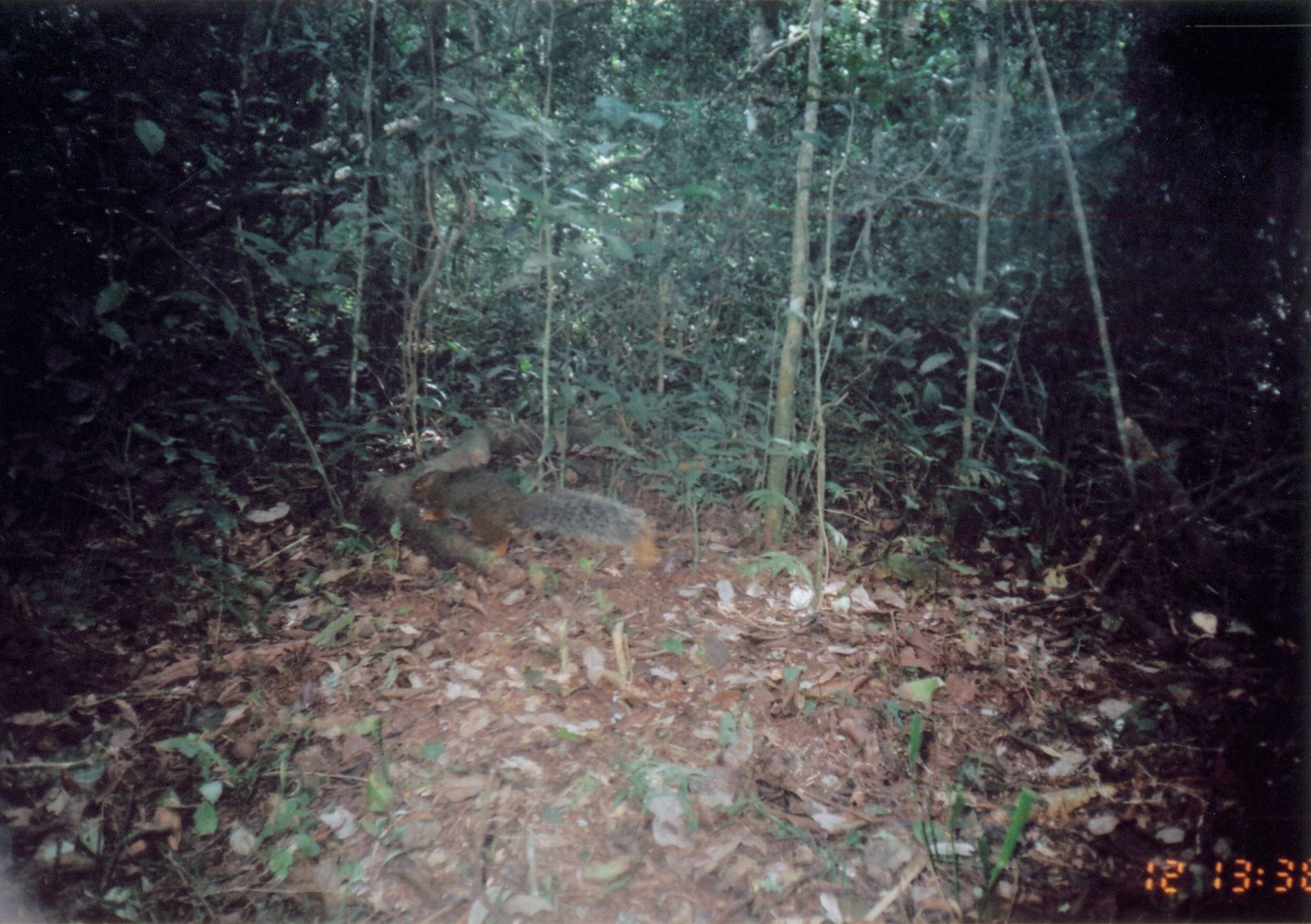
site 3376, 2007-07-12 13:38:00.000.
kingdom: Animalia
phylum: Chordata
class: Mammalia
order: Rodentia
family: Sciuridae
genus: Paraxerus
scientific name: Paraxerus vexillarius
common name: swynnerton's bush squirrel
Paraxerus vexillarius (swynnerton's bush squirrel), count 1.